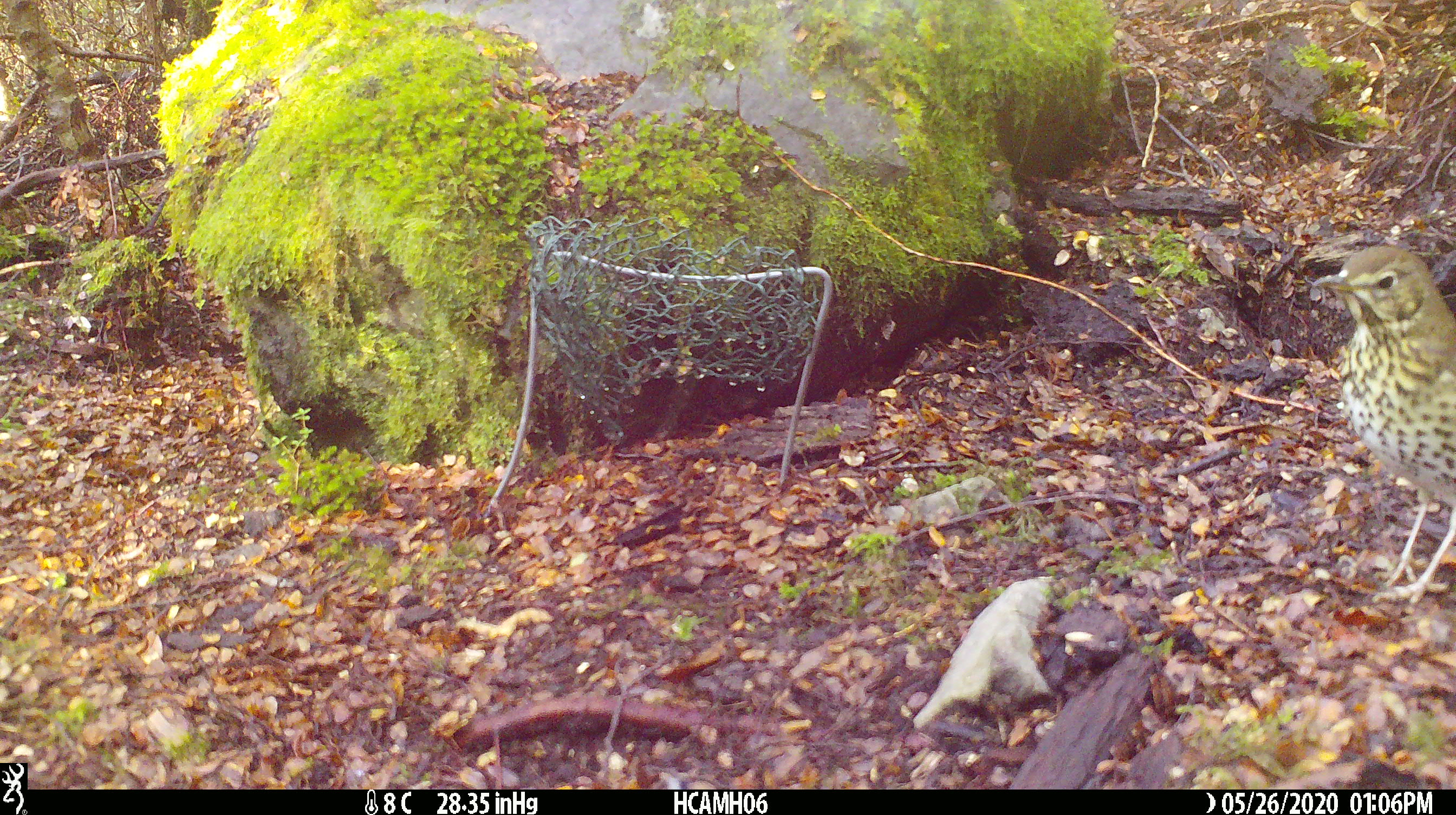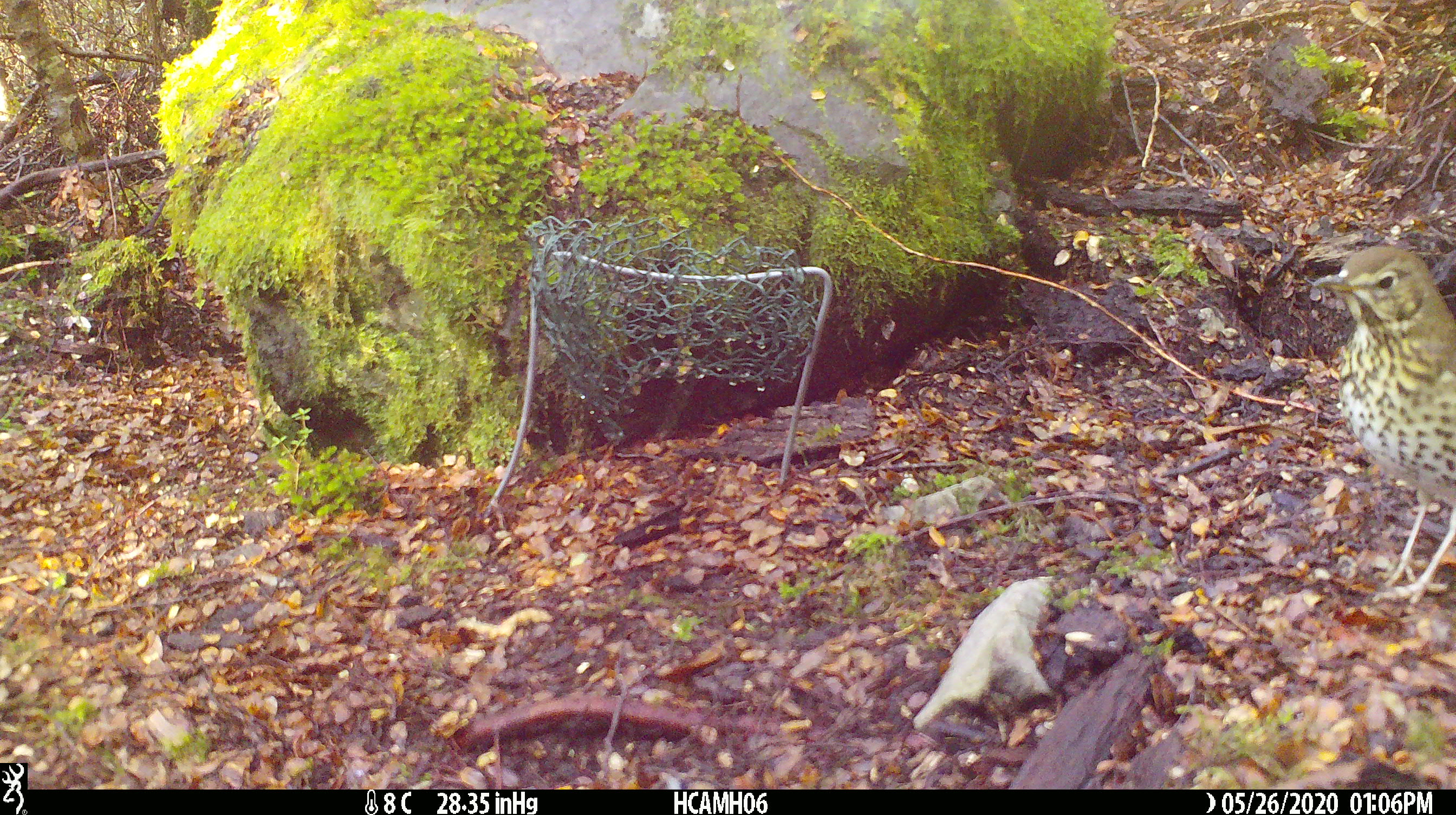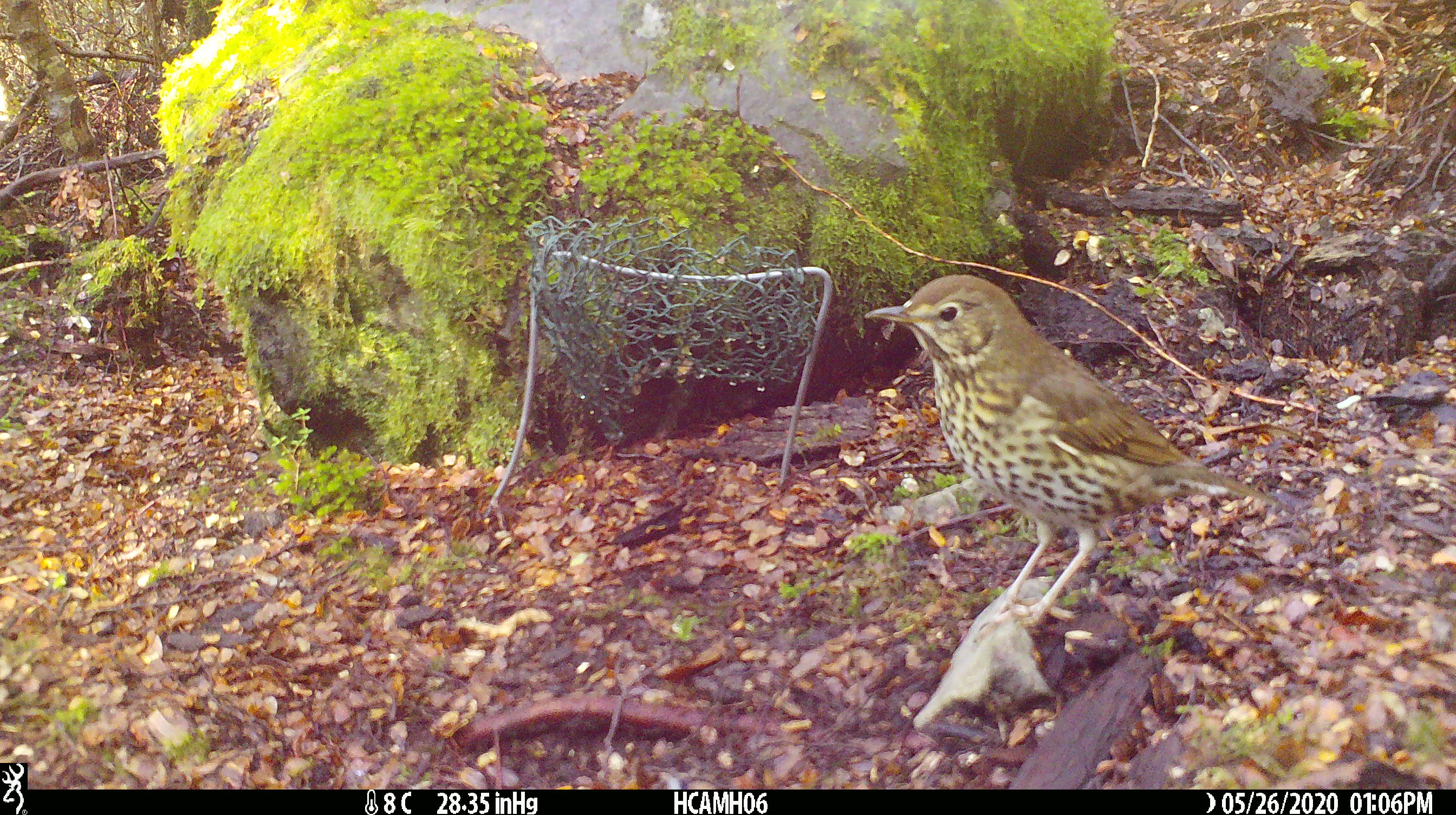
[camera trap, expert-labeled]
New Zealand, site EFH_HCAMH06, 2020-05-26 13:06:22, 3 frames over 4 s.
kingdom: Animalia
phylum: Chordata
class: Aves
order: Passeriformes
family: Turdidae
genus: Turdus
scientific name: Turdus philomelos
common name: song thrush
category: thrush